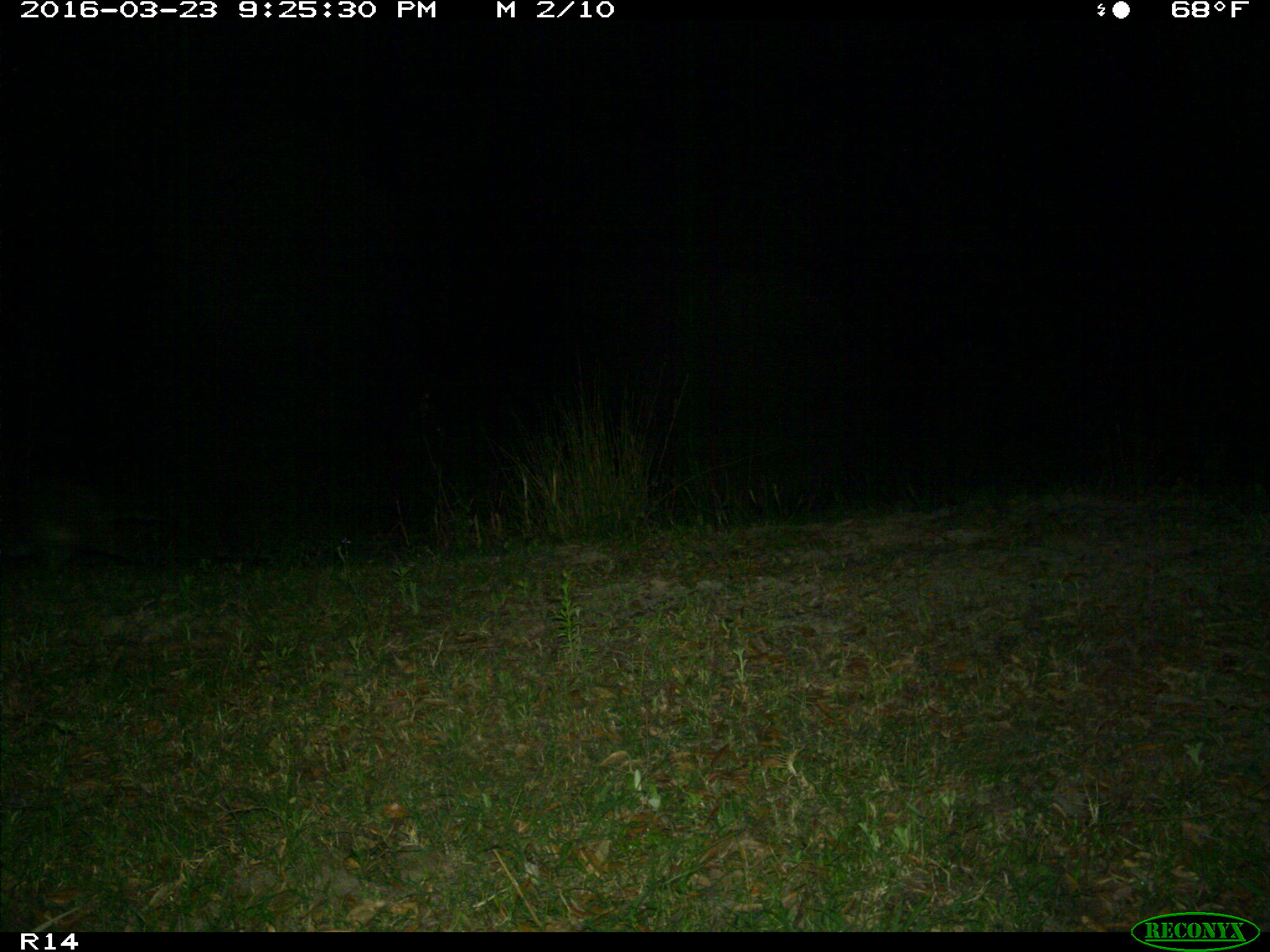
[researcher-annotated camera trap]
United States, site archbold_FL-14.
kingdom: Animalia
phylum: Chordata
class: Mammalia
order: Carnivora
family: Procyonidae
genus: Procyon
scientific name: Procyon lotor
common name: common raccoon